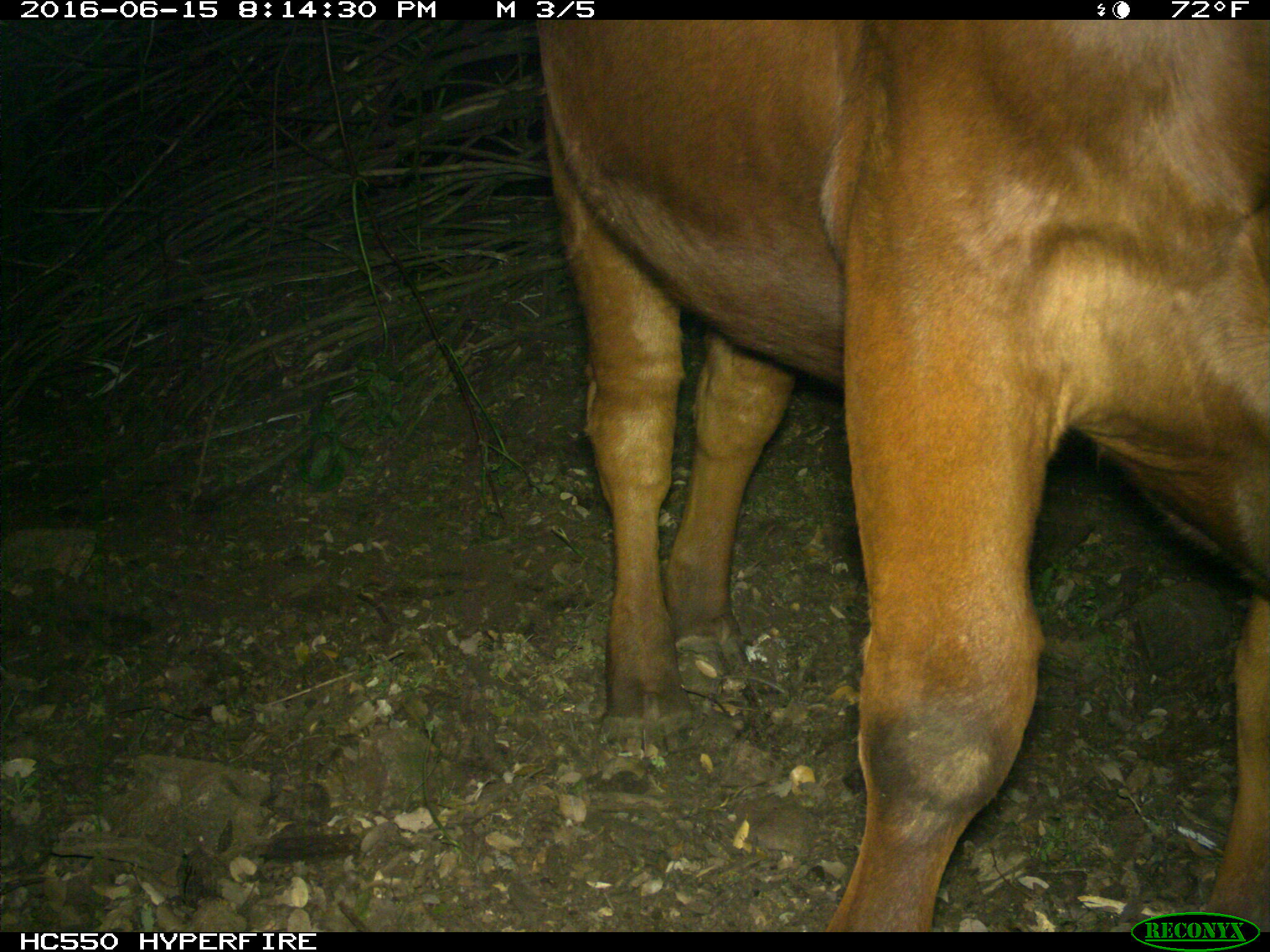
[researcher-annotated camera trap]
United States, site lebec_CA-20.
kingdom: Animalia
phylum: Chordata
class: Mammalia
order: Artiodactyla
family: Bovidae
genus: Bos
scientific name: Bos taurus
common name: domestic cow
Bos taurus (domestic cow).